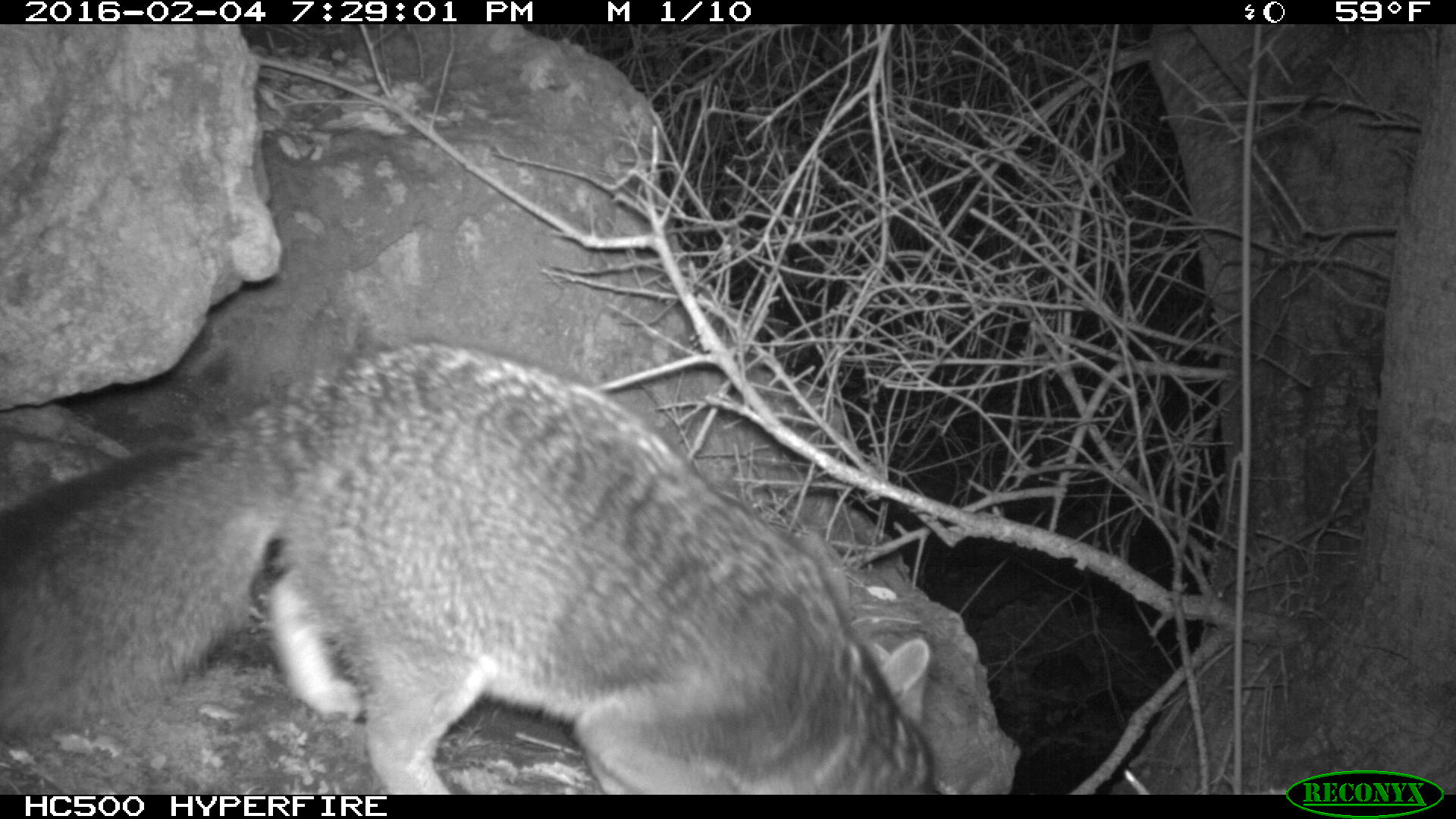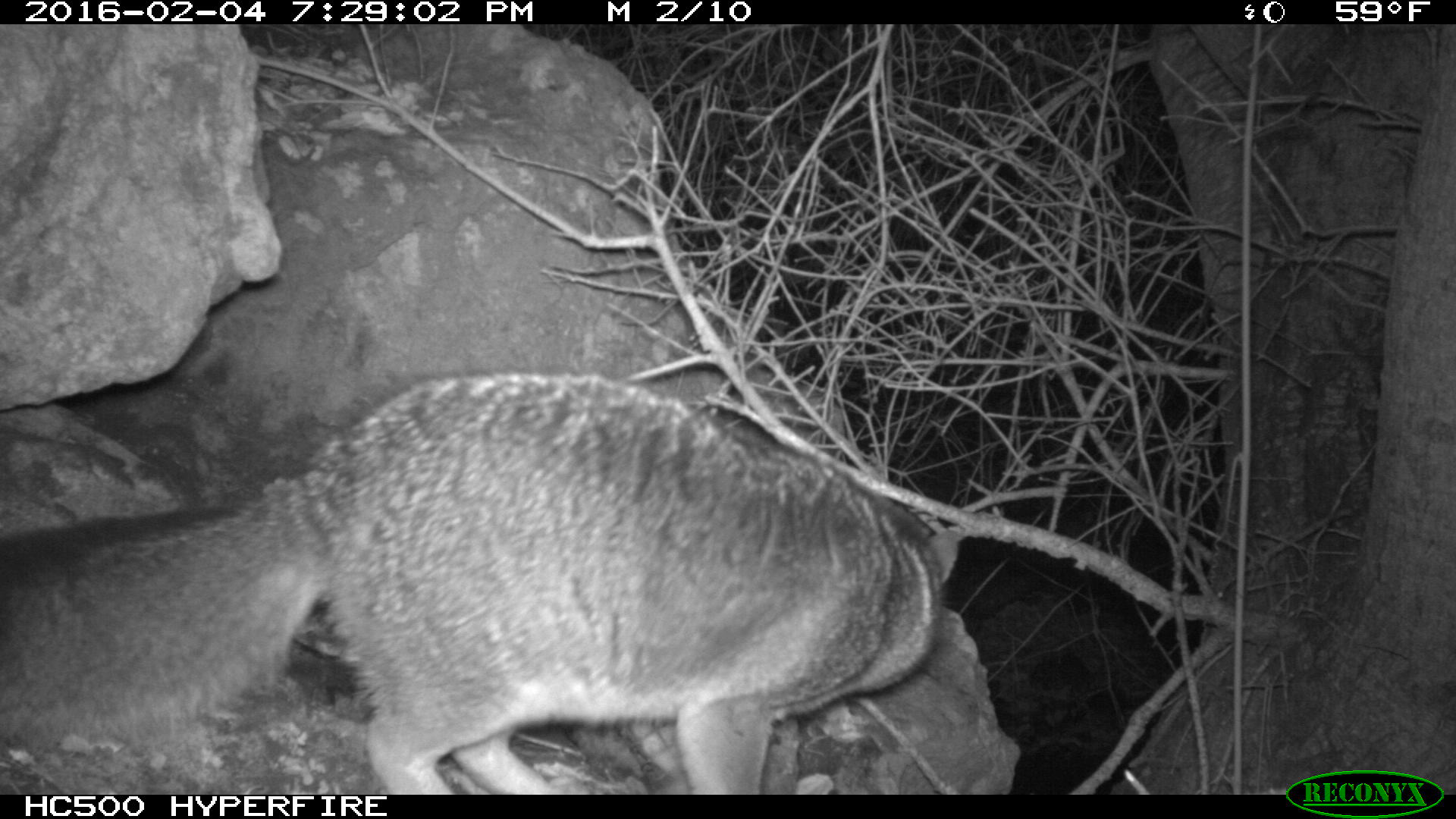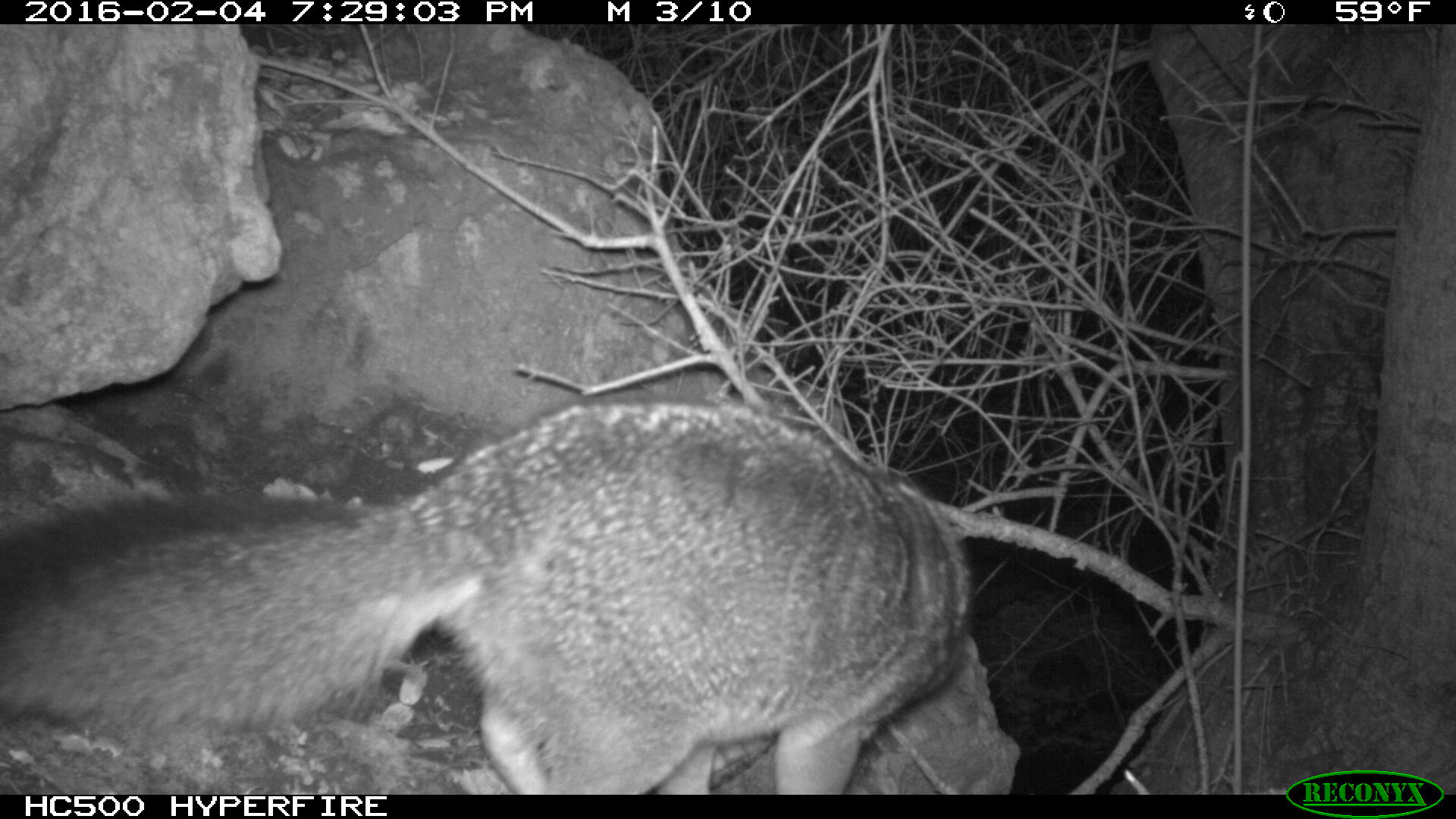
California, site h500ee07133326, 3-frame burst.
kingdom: Animalia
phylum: Chordata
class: Mammalia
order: Carnivora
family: Canidae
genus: Urocyon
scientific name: Urocyon littoralis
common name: island fox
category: fox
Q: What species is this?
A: Fox (island fox) (Urocyon littoralis).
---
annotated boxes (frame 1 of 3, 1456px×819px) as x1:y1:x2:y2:
fox: 0:339:935:794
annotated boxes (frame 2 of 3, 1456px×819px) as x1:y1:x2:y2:
fox: 0:368:957:792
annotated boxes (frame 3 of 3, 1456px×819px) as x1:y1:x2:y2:
fox: 0:397:973:793